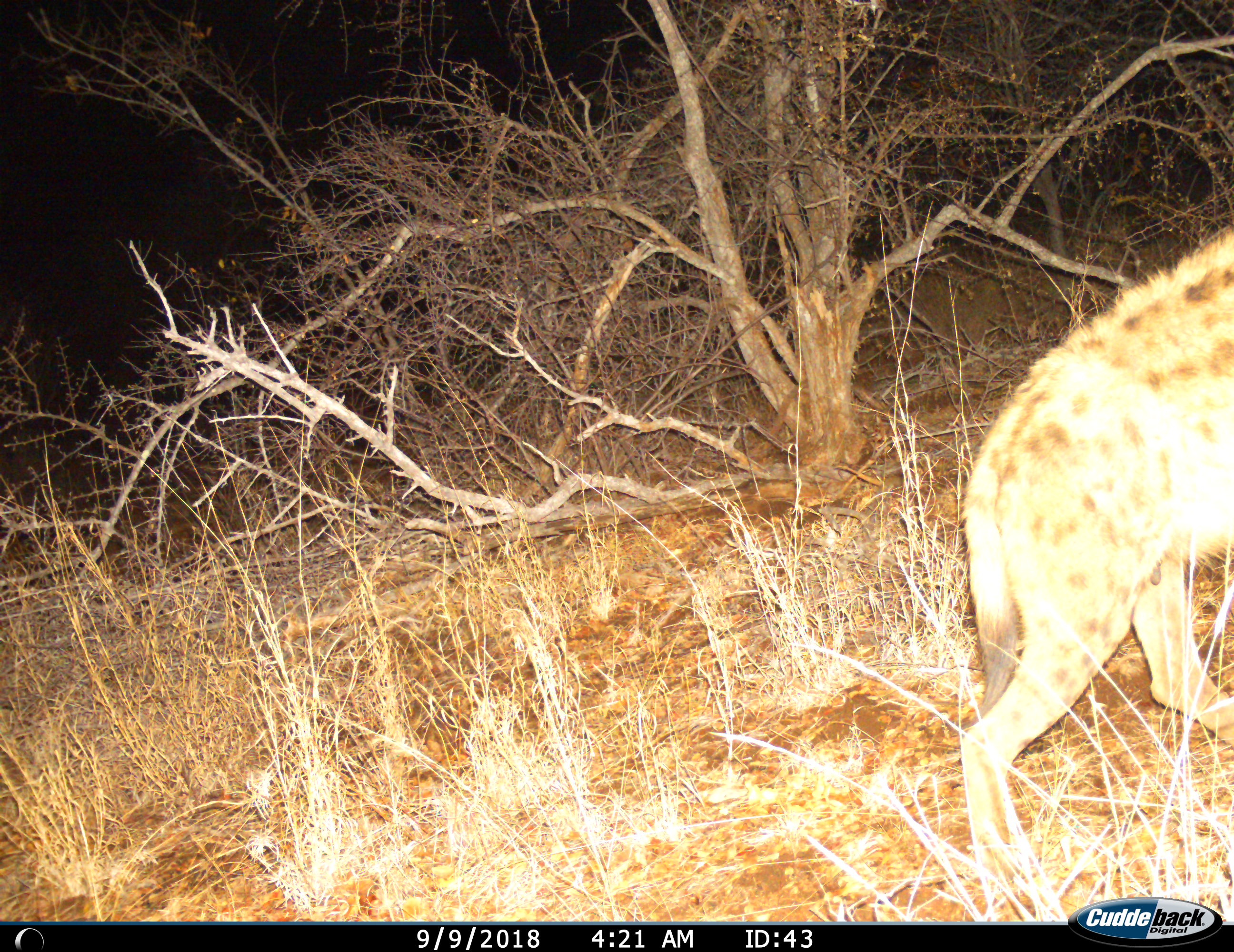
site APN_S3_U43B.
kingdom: Animalia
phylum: Chordata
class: Mammalia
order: Carnivora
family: Hyaenidae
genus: Crocuta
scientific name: Crocuta crocuta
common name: spotted hyena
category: hyenaspotted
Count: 1.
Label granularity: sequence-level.